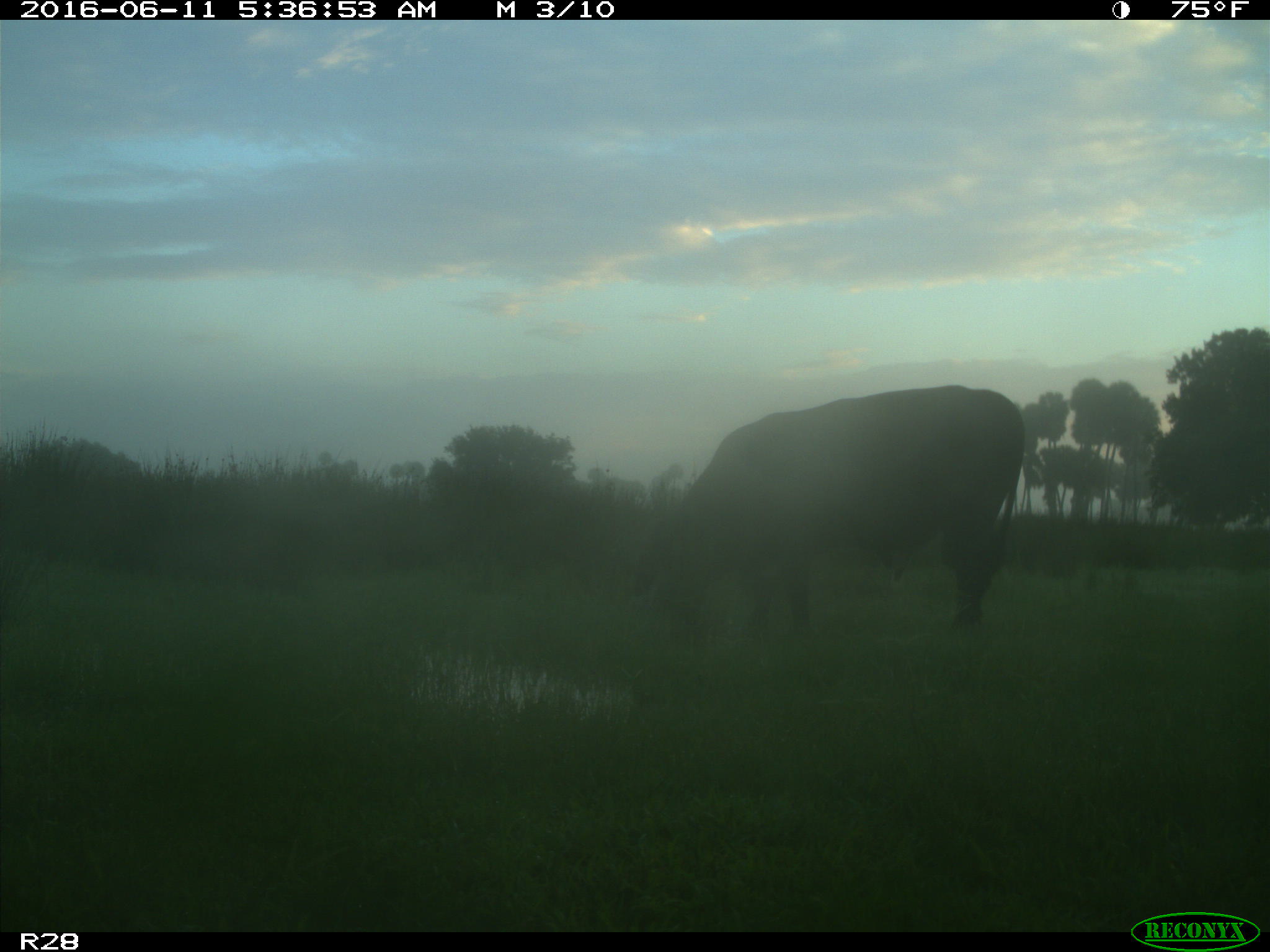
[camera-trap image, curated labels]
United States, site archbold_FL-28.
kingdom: Animalia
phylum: Chordata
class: Mammalia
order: Artiodactyla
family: Bovidae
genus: Bos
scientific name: Bos taurus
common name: domestic cow